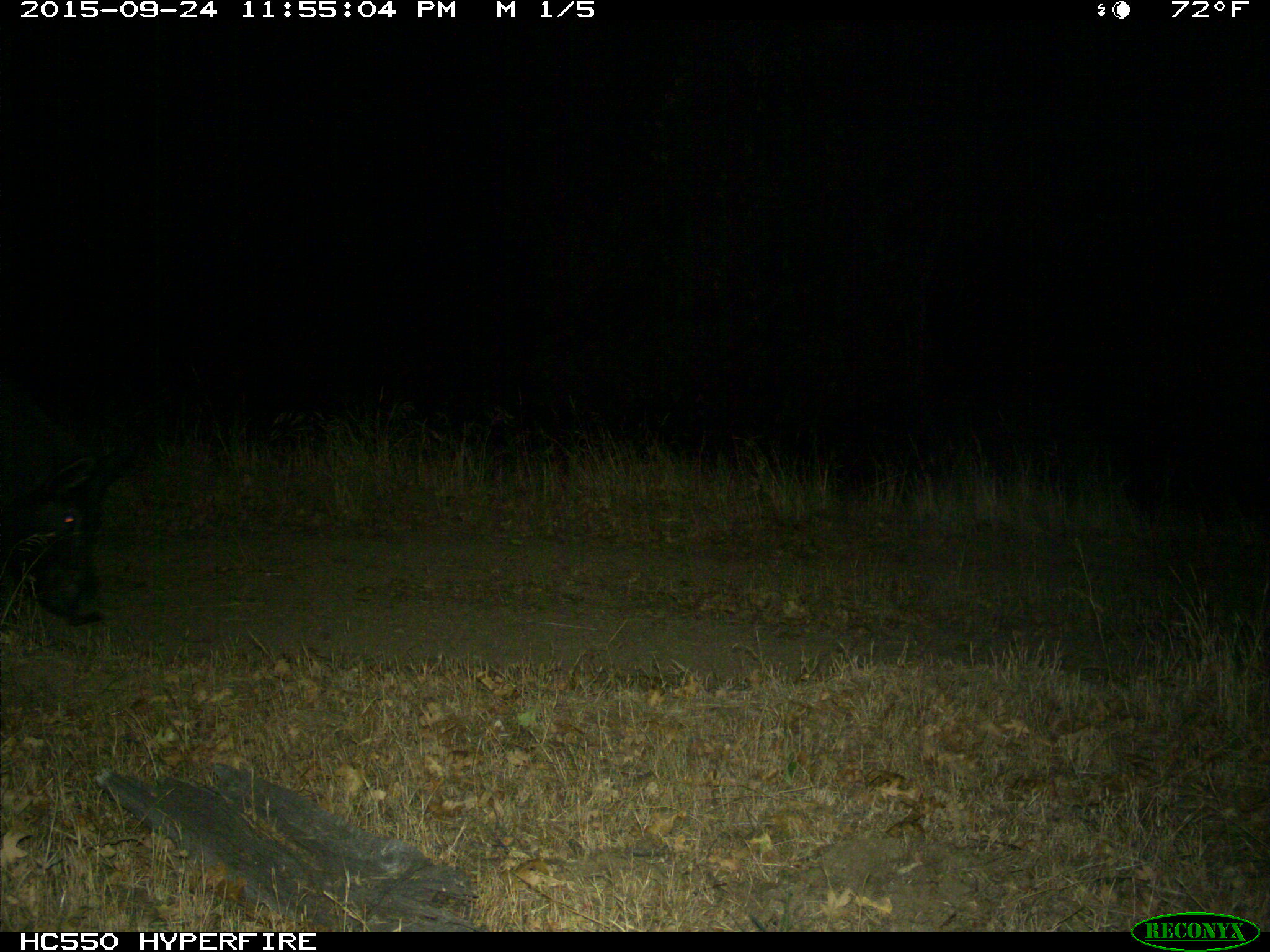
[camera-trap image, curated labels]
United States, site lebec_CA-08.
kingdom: Animalia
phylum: Chordata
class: Mammalia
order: Artiodactyla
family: Suidae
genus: Sus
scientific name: Sus scrofa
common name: wild boar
Sus scrofa (wild boar).